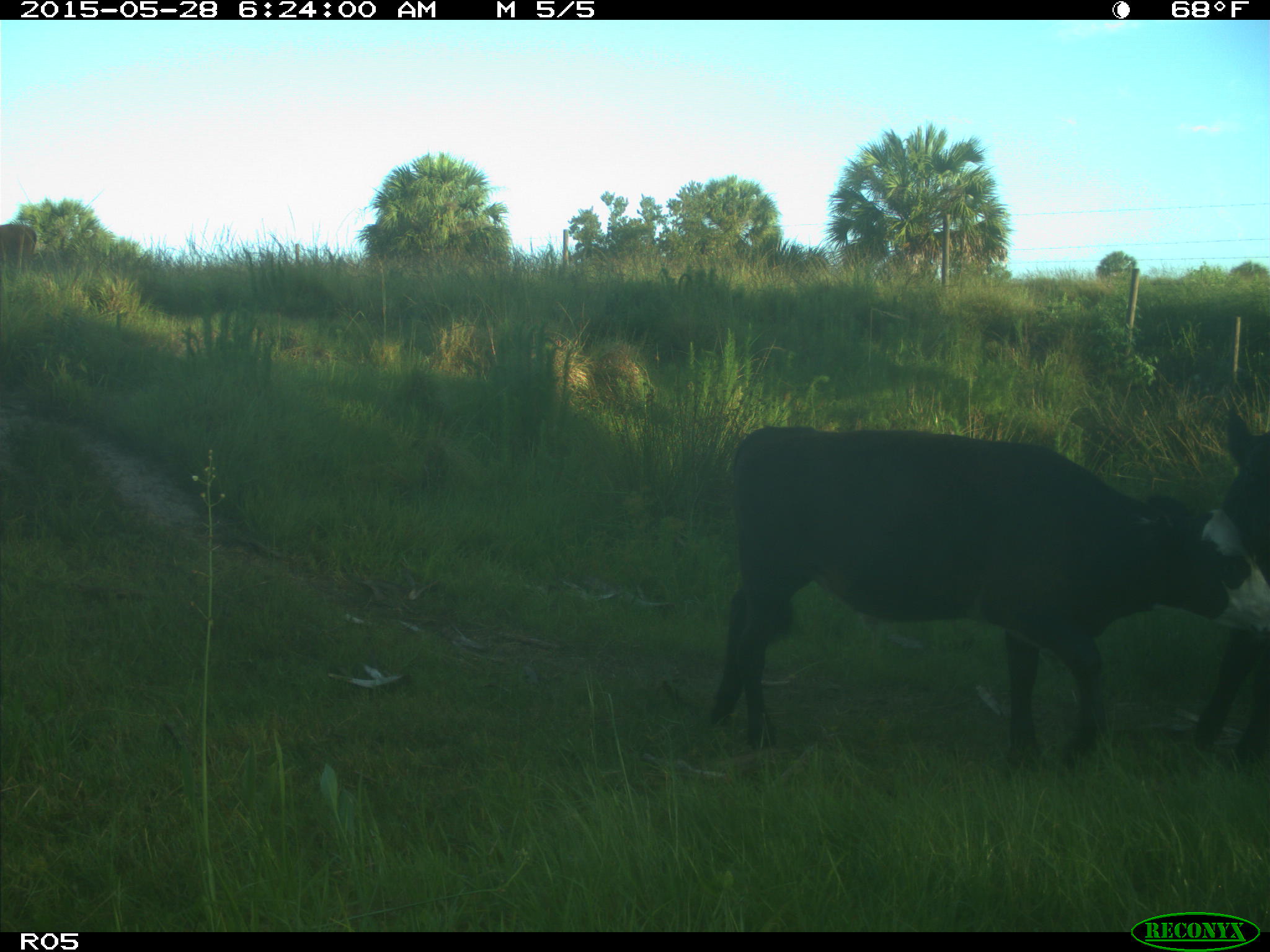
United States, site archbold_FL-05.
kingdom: Animalia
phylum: Chordata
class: Mammalia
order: Artiodactyla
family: Bovidae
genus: Bos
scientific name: Bos taurus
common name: domestic cow